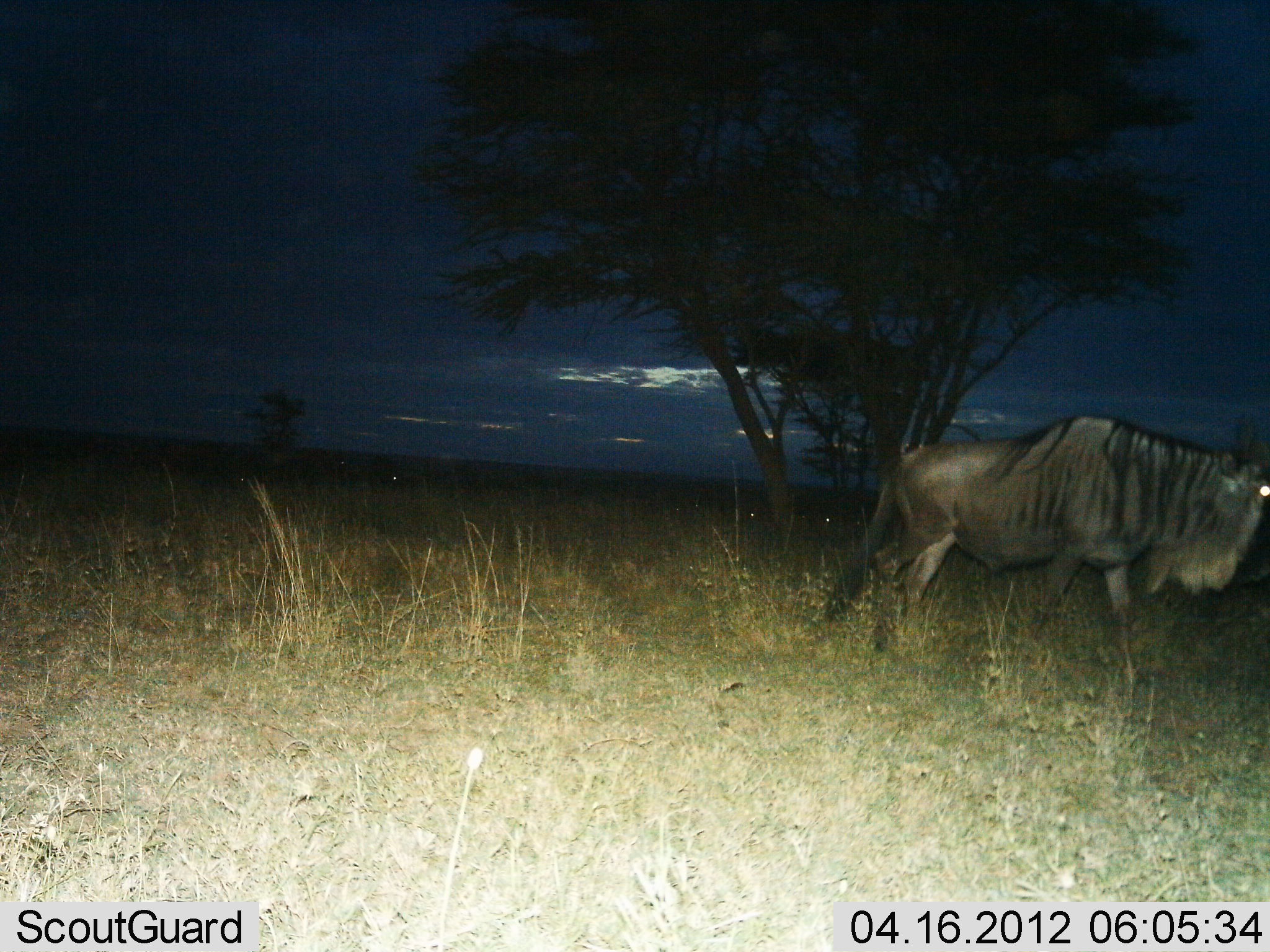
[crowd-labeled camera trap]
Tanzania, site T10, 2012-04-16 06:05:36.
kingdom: Animalia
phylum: Chordata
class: Mammalia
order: Artiodactyla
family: Bovidae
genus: Connochaetes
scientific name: Connochaetes taurinus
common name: blue wildebeest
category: wildebeest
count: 1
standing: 17%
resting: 4%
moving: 83%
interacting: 0%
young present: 0%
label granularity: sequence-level